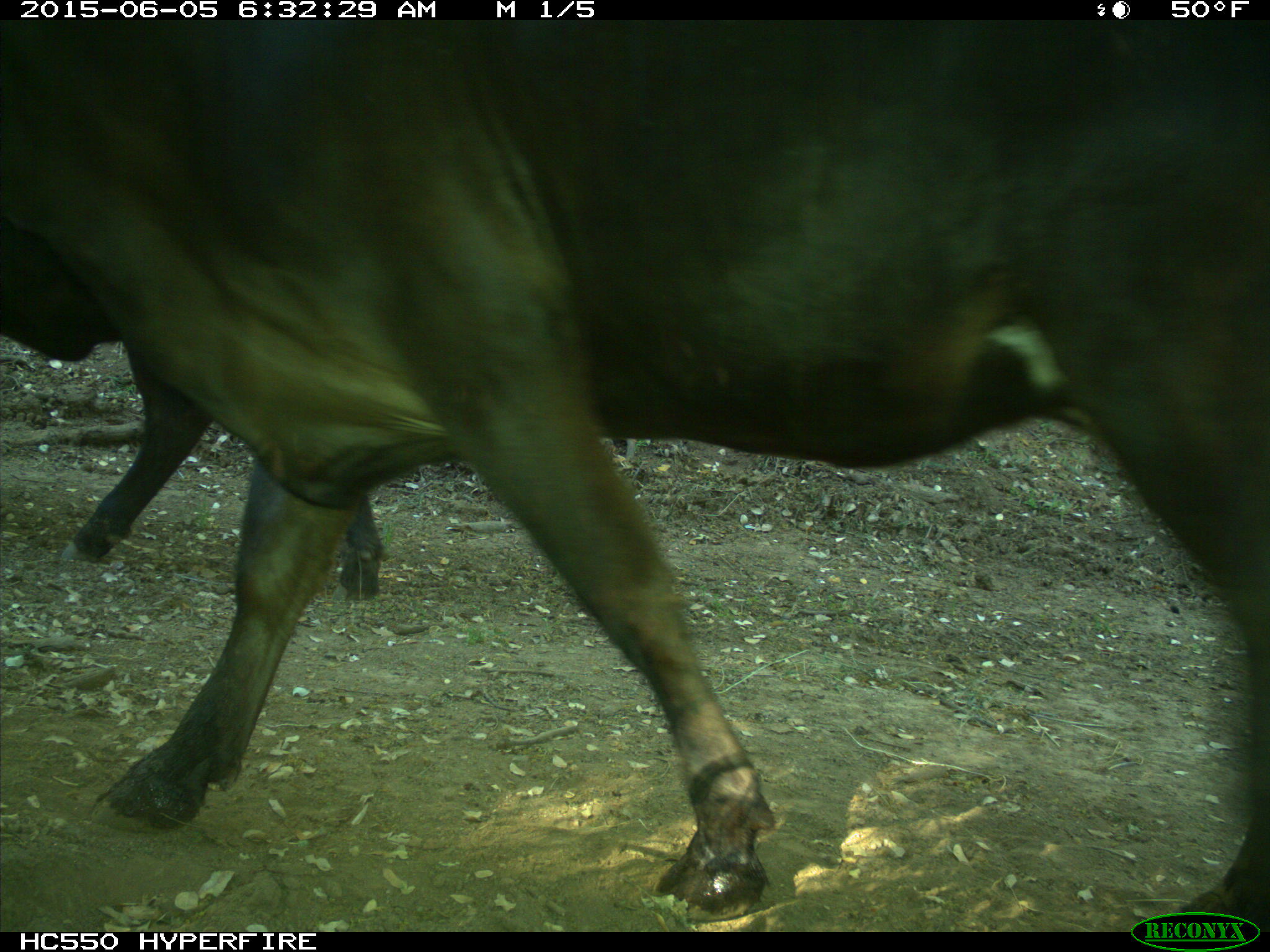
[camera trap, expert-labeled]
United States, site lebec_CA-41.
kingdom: Animalia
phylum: Chordata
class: Mammalia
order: Artiodactyla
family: Bovidae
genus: Bos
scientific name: Bos taurus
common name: domestic cow